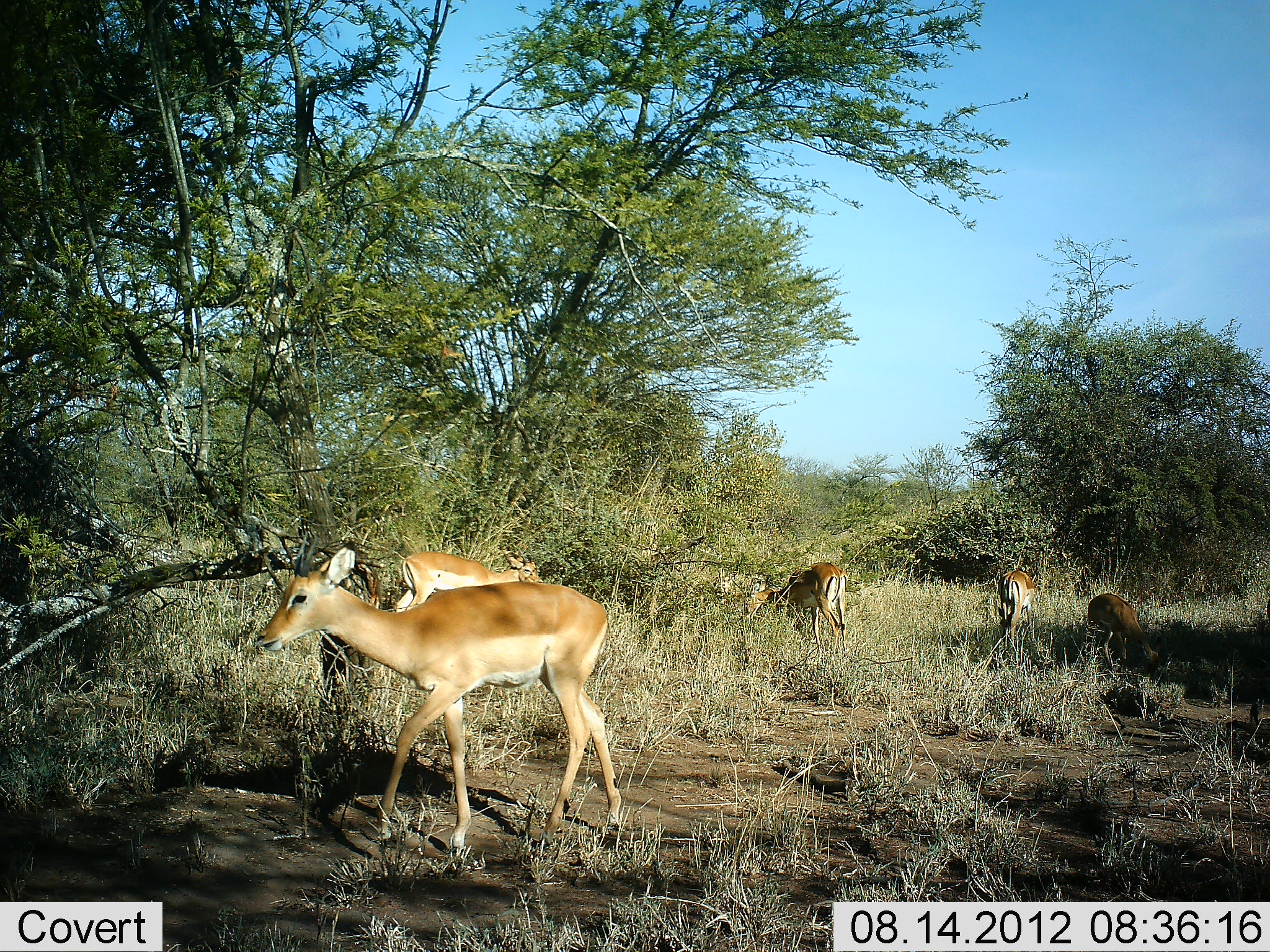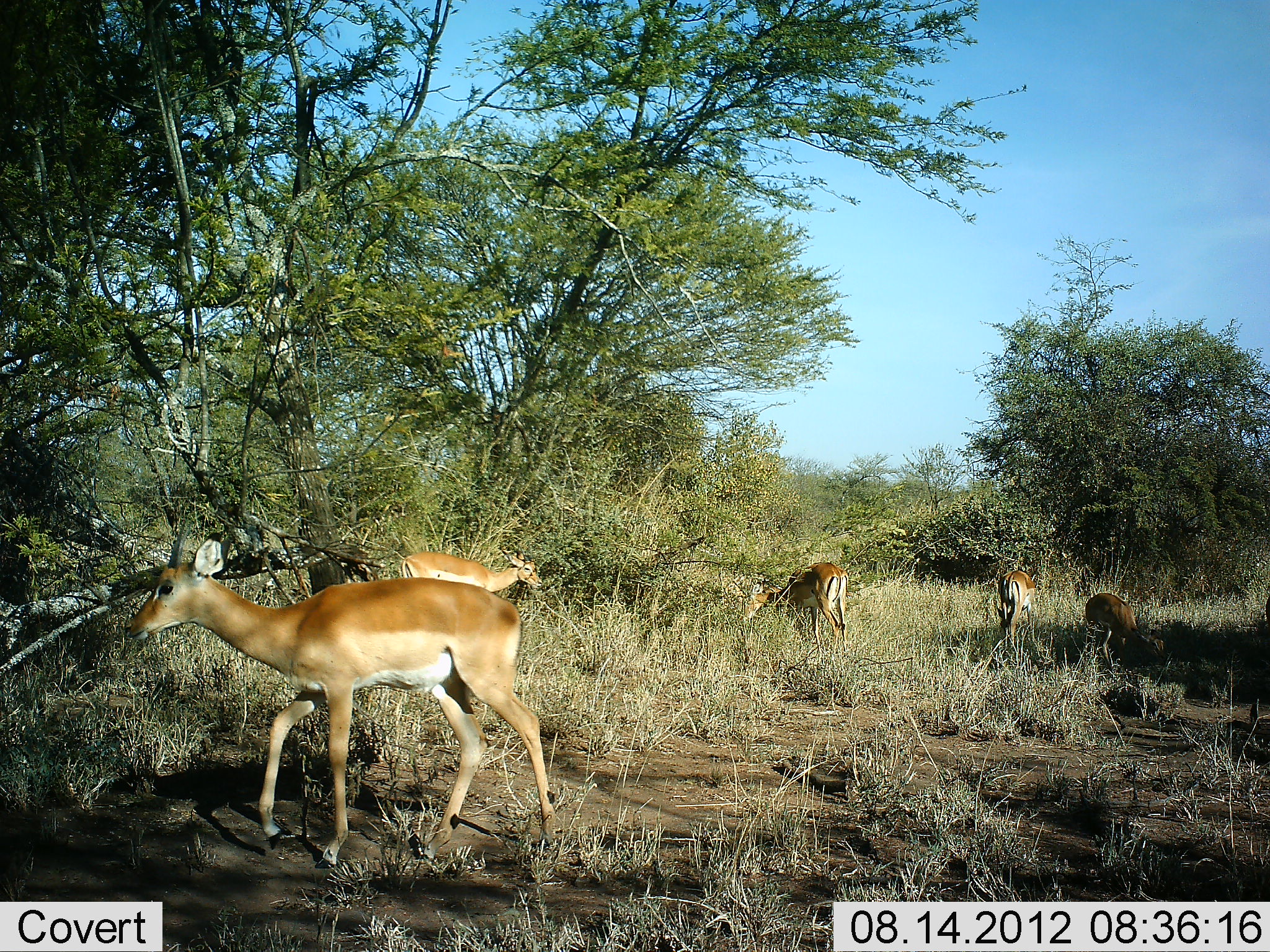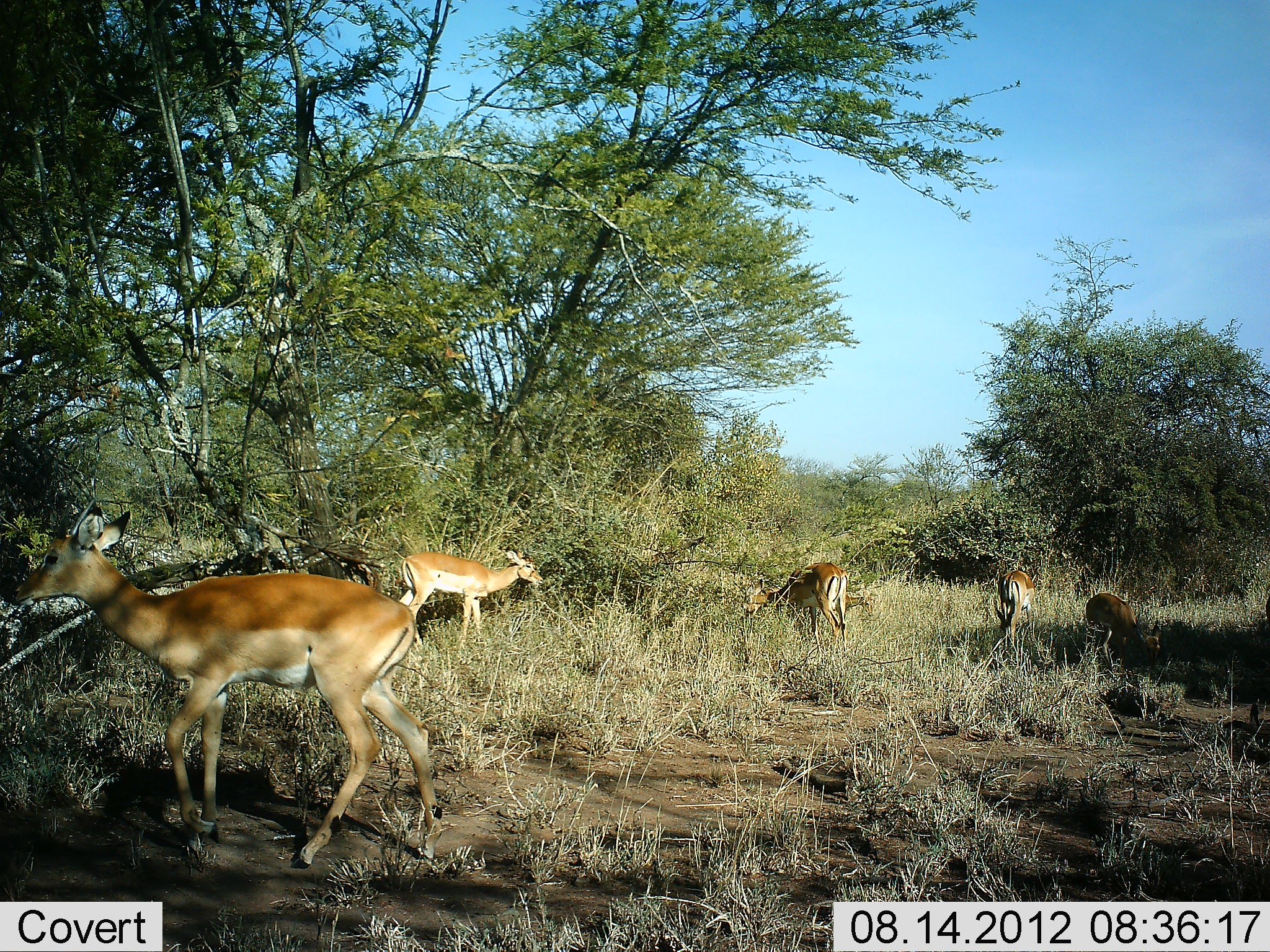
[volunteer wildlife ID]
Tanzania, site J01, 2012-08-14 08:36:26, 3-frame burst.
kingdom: Animalia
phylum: Chordata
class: Mammalia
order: Artiodactyla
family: Bovidae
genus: Nanger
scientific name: Nanger granti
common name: grant's gazelle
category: gazellegrants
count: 5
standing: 20%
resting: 0%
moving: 50%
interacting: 0%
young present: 0%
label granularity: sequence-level